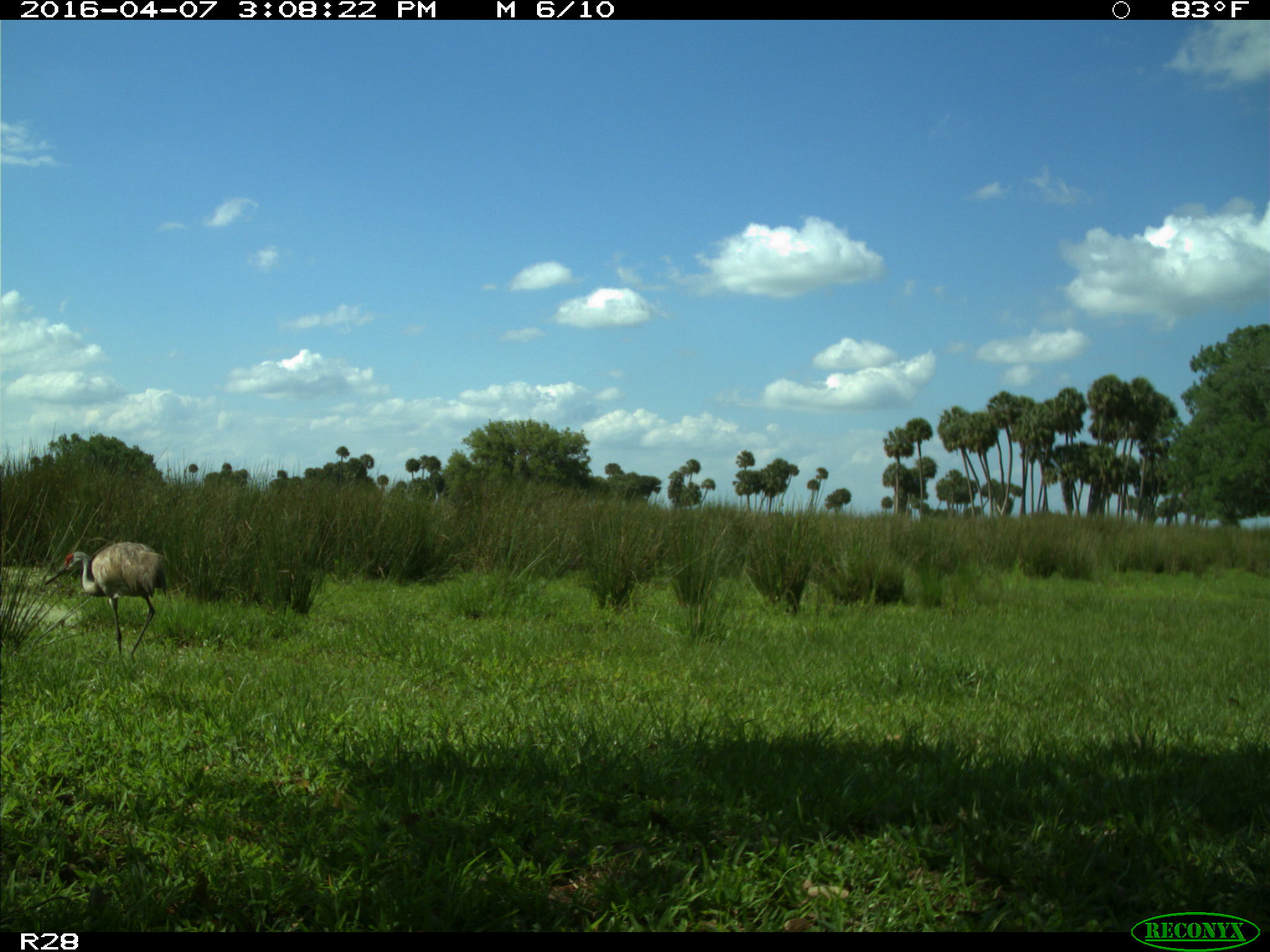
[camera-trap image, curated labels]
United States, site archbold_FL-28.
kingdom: Animalia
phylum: Chordata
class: Aves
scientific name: Aves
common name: birds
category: unidentified bird